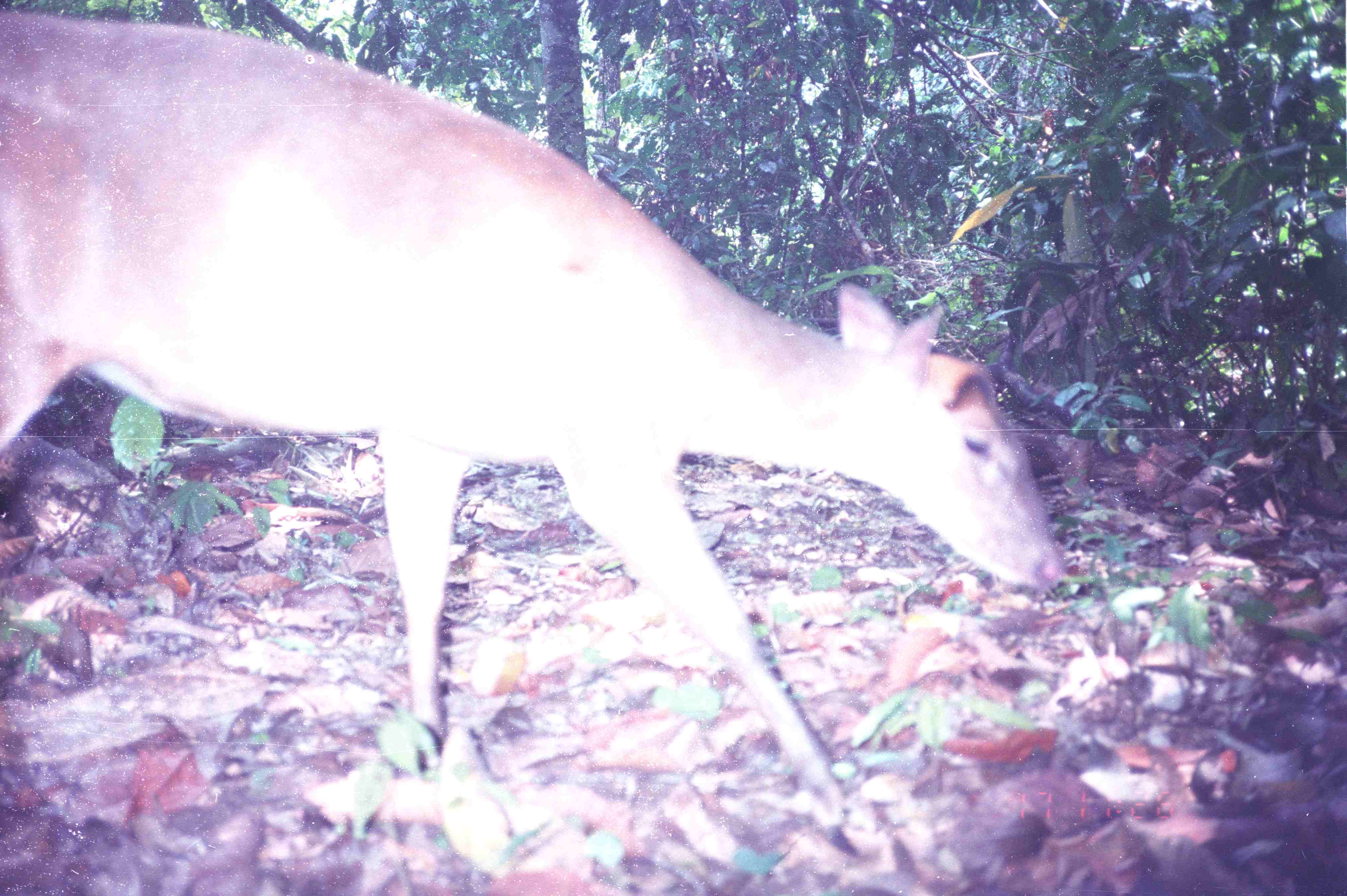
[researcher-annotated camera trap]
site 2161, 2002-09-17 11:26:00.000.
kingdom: Animalia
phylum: Chordata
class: Mammalia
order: Artiodactyla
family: Cervidae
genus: Muntiacus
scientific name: Muntiacus muntjak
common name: southern red muntjac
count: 1